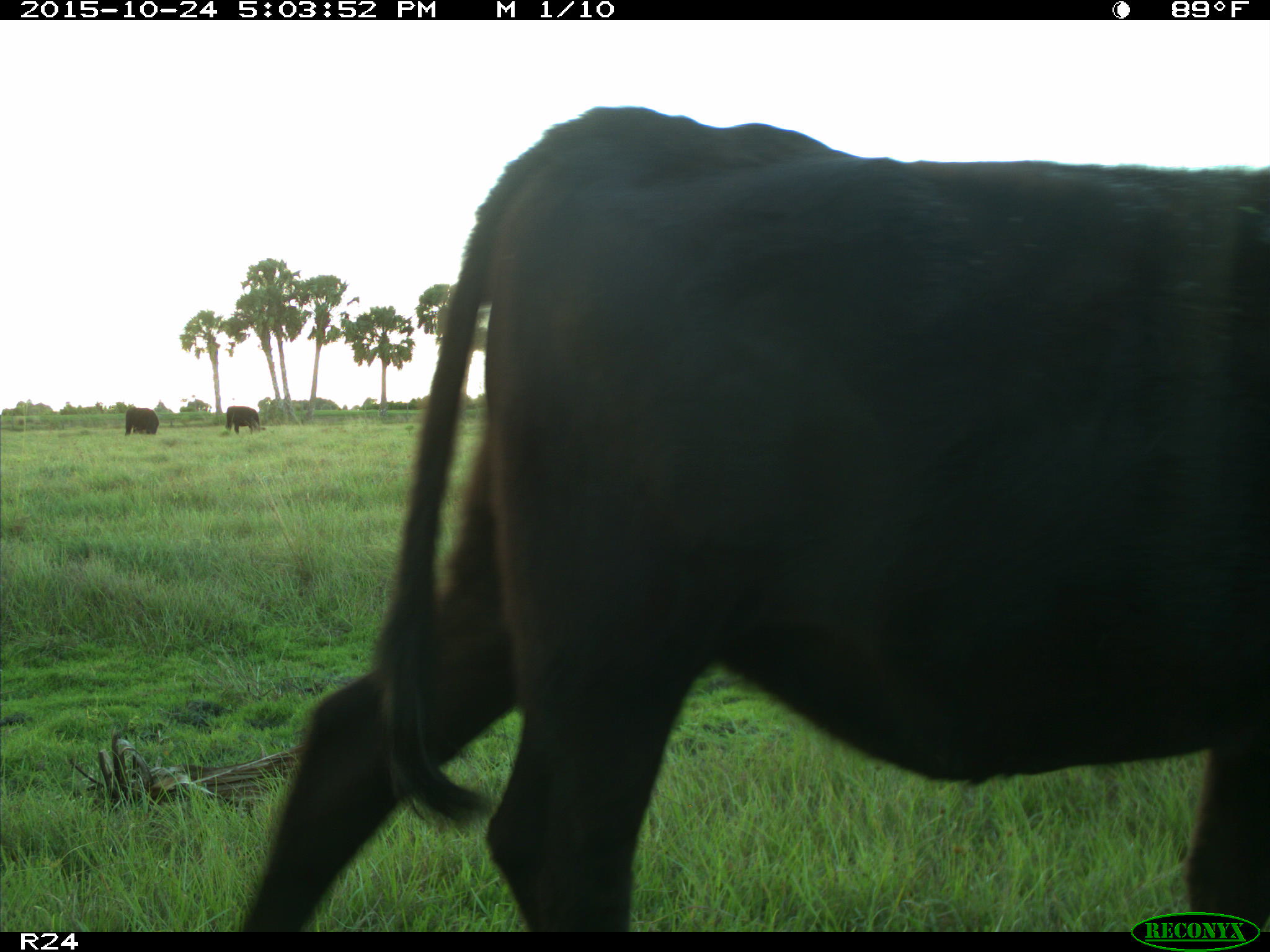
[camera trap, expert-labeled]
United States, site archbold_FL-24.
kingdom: Animalia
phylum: Chordata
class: Mammalia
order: Artiodactyla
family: Bovidae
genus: Bos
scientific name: Bos taurus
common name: domestic cow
Bos taurus (domestic cow).